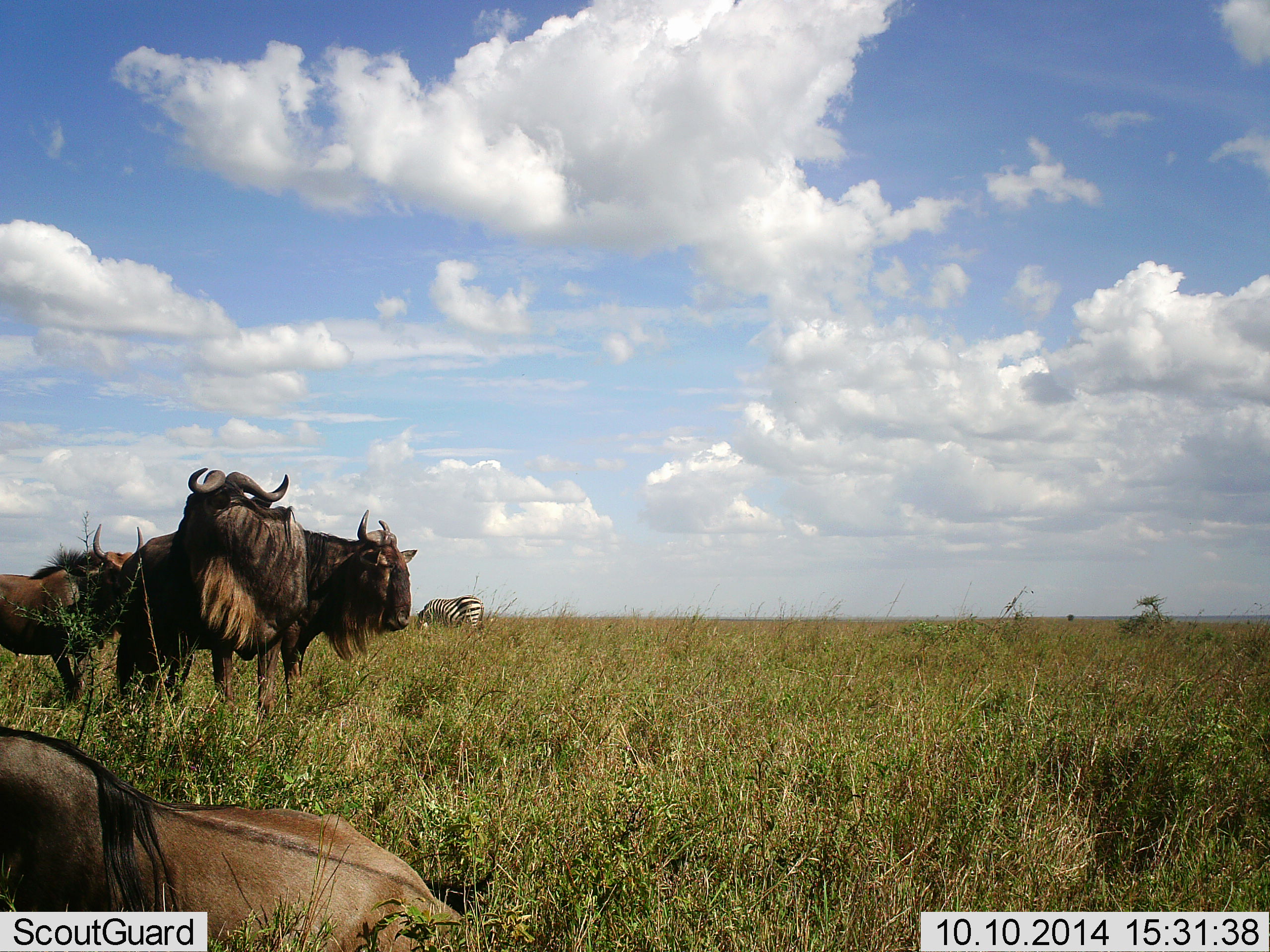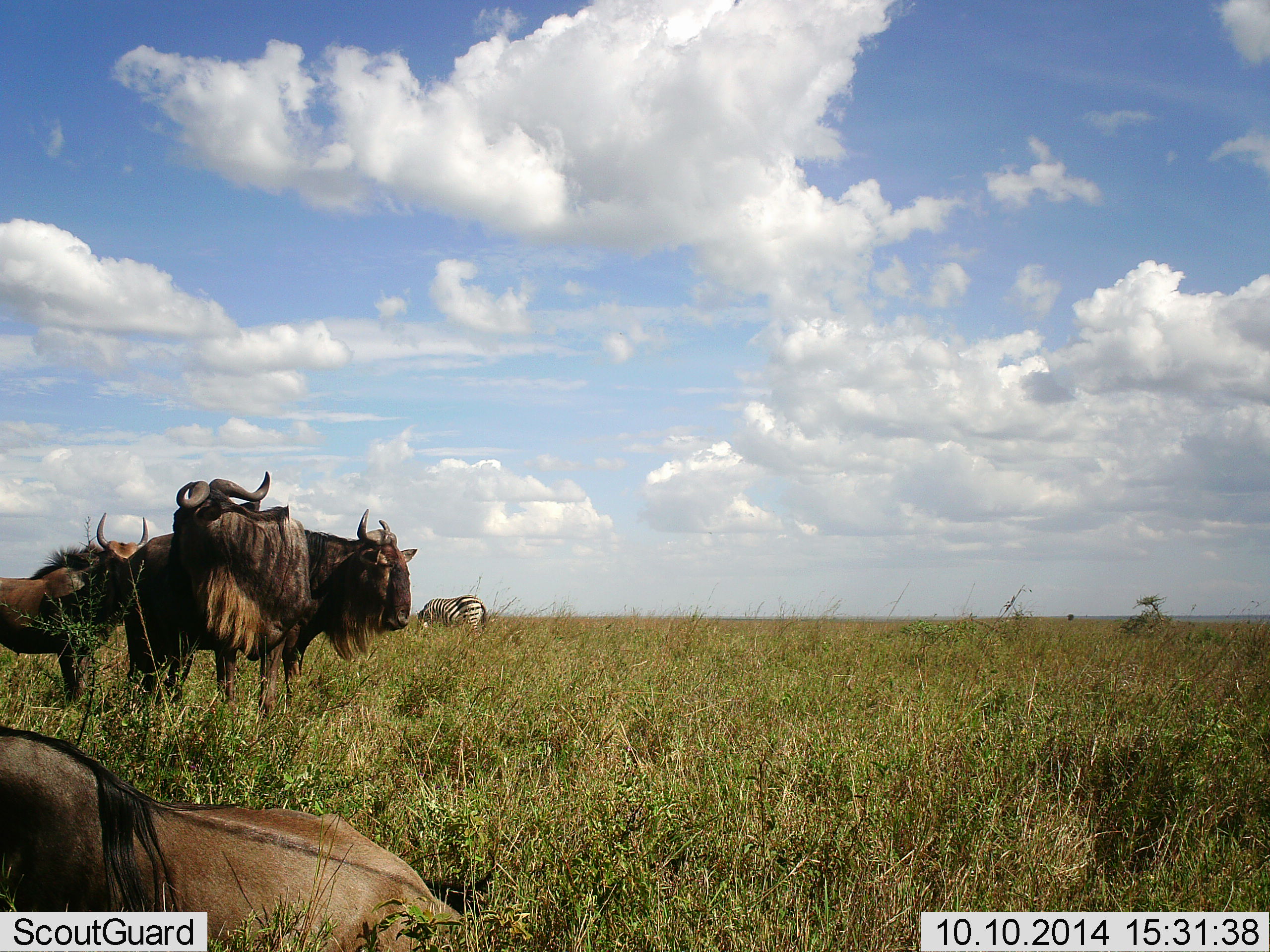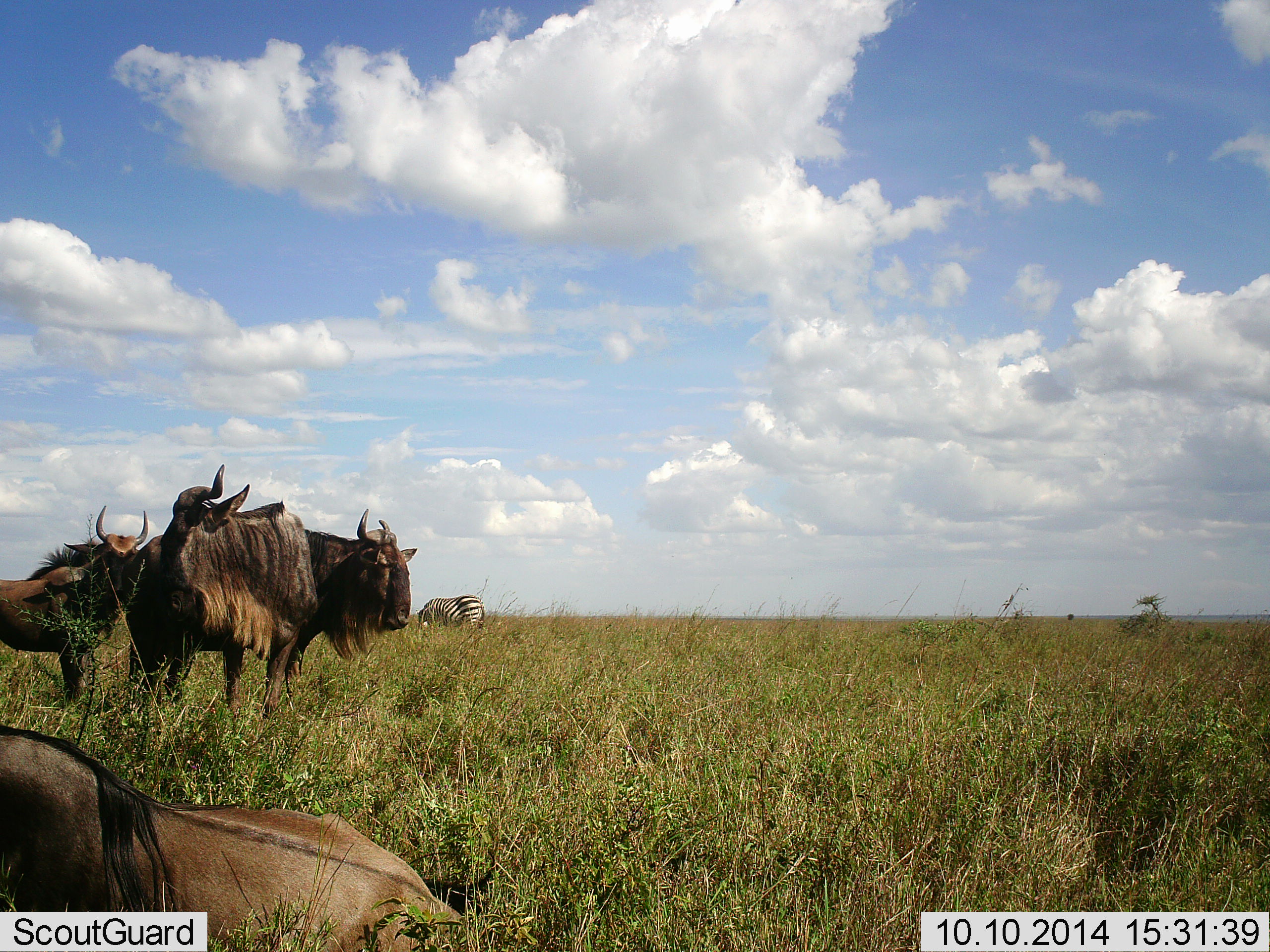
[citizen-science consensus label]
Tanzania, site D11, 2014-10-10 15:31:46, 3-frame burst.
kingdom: Animalia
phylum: Chordata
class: Mammalia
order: Artiodactyla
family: Bovidae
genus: Connochaetes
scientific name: Connochaetes taurinus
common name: blue wildebeest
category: wildebeest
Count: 4.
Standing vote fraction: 100%.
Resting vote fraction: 50%.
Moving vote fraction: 0%.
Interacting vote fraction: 20%.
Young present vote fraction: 10%.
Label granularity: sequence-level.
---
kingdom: Animalia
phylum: Chordata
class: Mammalia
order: Perissodactyla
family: Equidae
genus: Equus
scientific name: Equus quagga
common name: plains zebra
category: zebra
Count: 1.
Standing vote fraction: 27%.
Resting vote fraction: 0%.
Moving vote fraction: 0%.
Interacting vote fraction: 0%.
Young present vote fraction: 0%.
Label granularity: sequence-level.